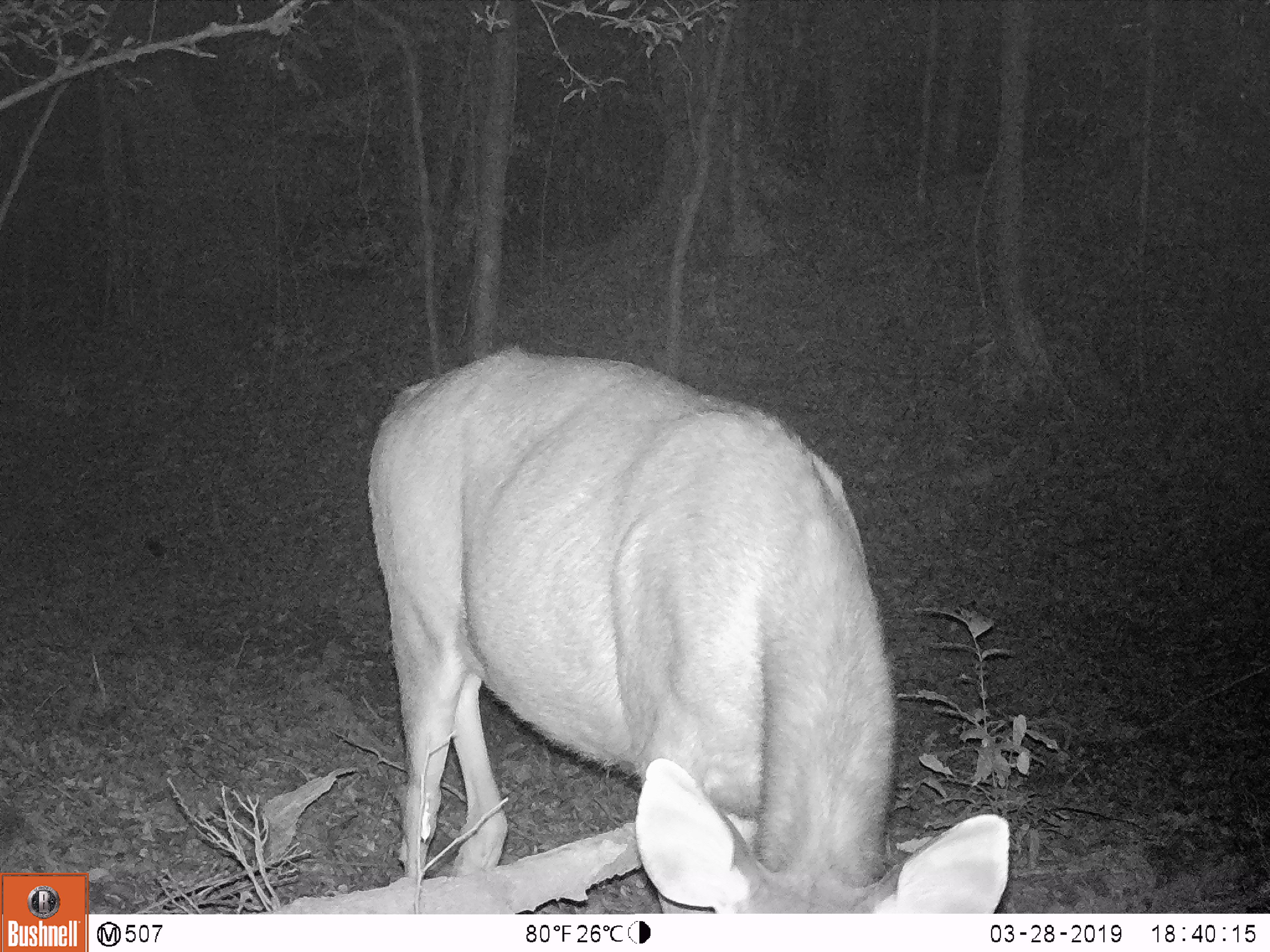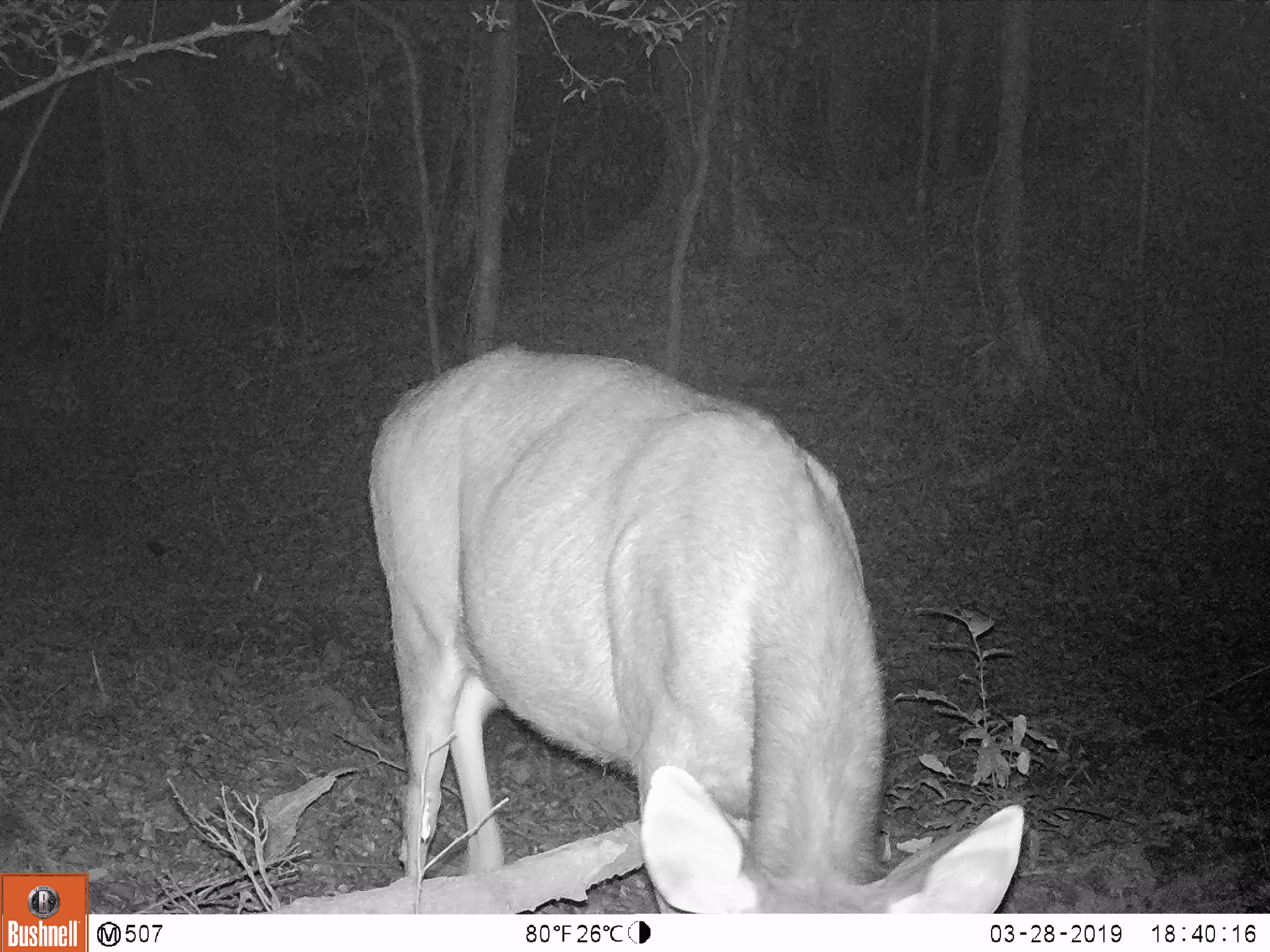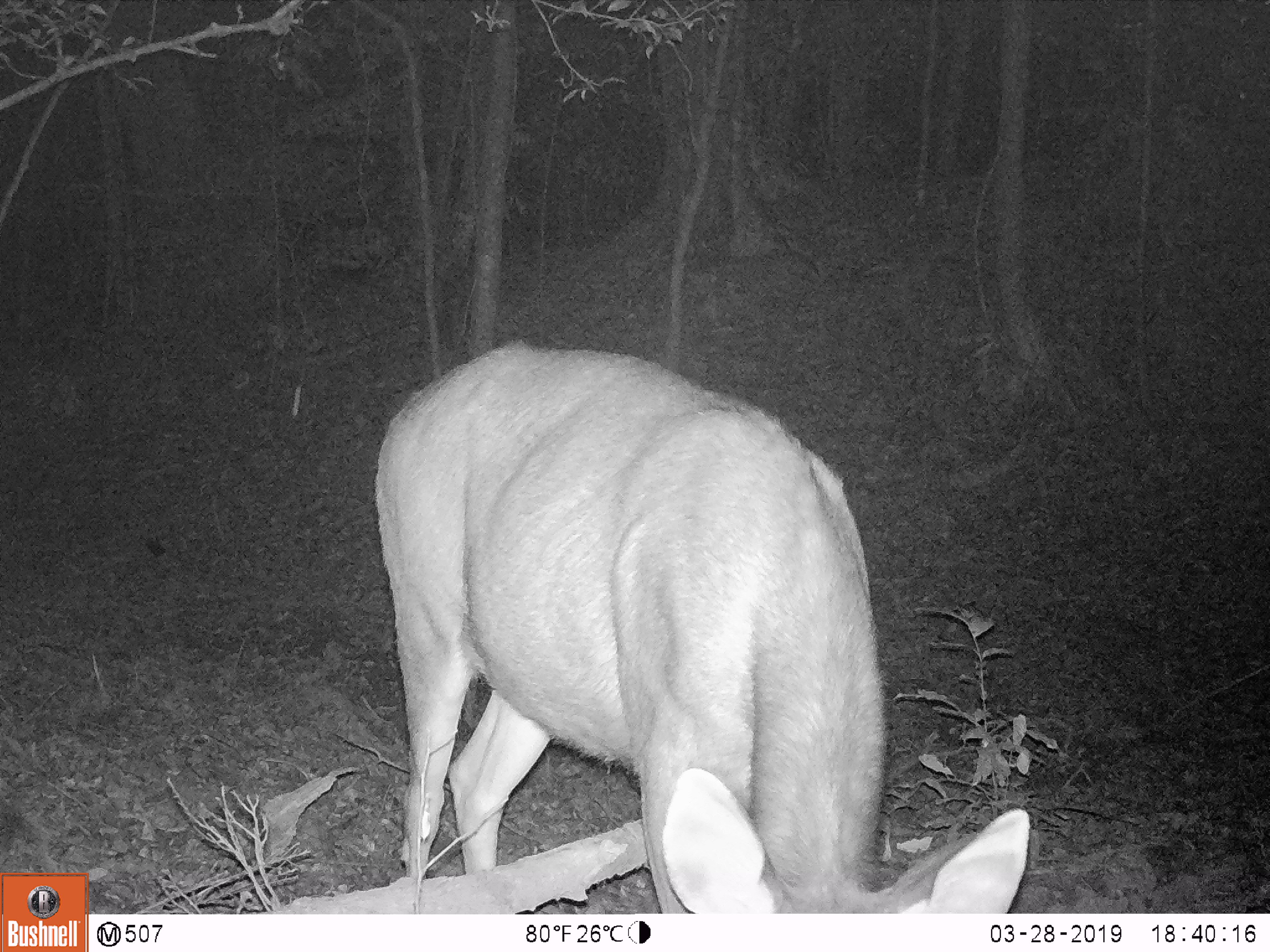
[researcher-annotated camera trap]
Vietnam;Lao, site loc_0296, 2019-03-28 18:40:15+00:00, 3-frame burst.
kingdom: Animalia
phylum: Chordata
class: Mammalia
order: Artiodactyla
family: Cervidae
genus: Rusa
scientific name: Rusa unicolor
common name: sambar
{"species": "sambar (Rusa unicolor)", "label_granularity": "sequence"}